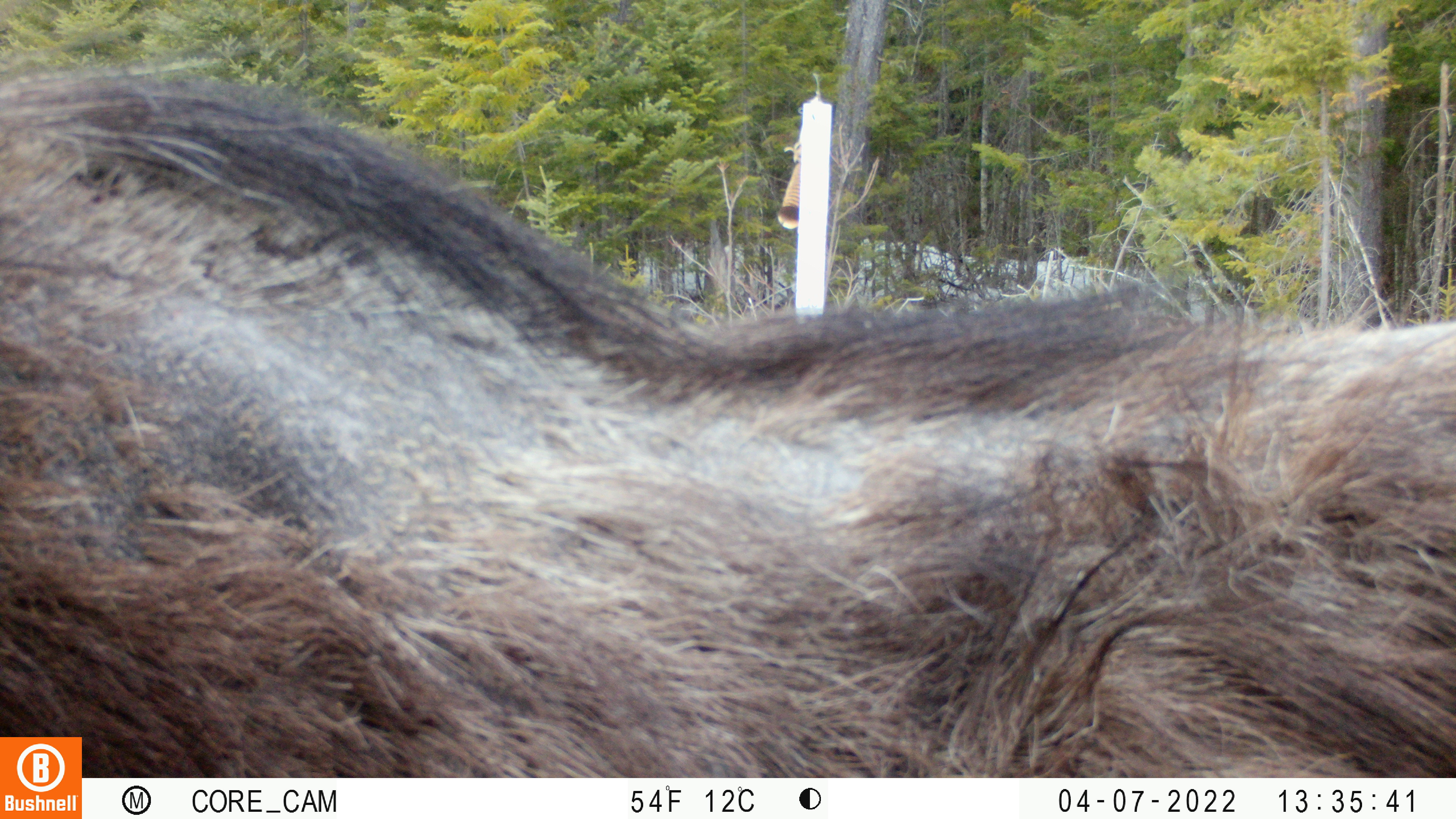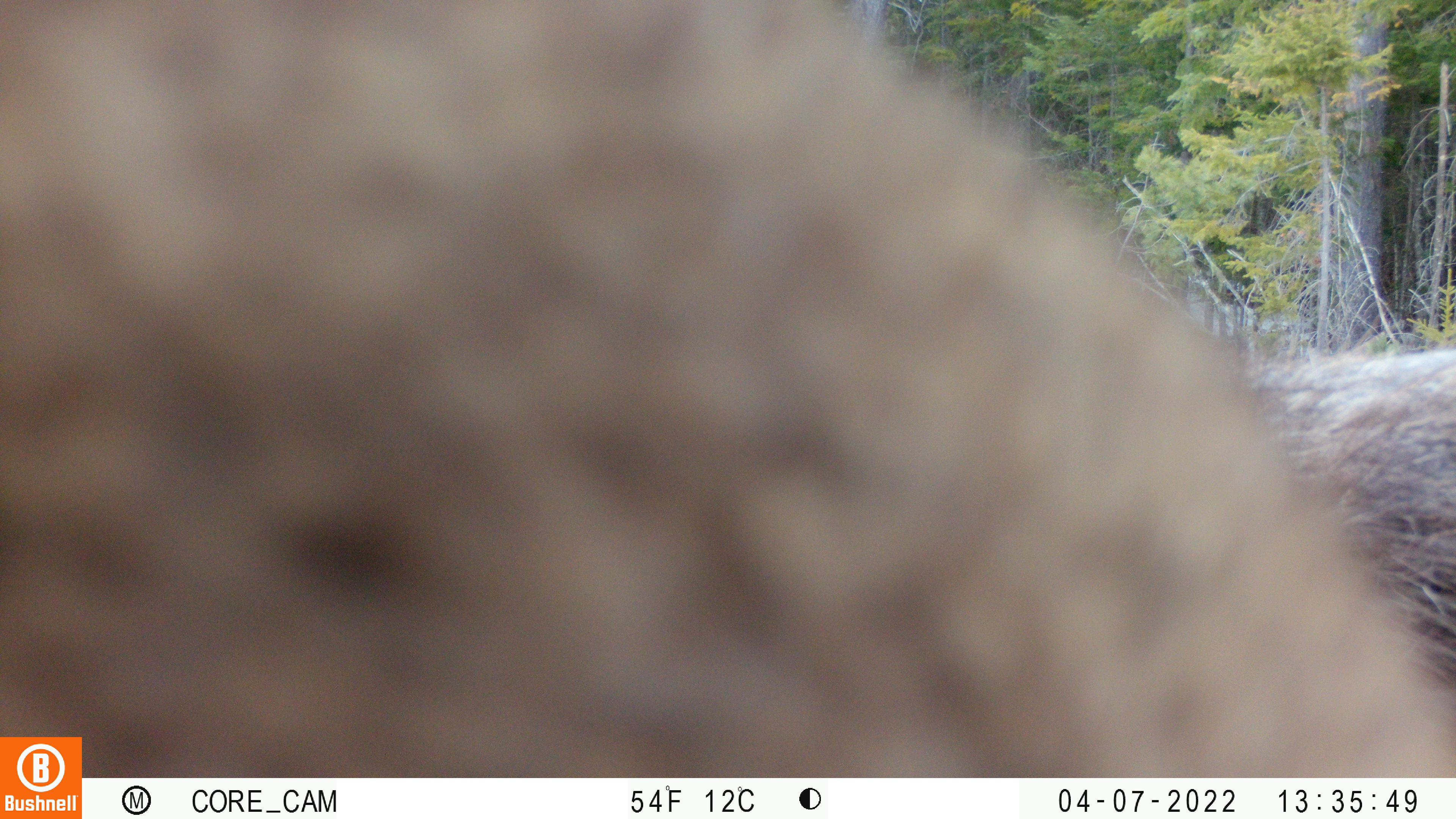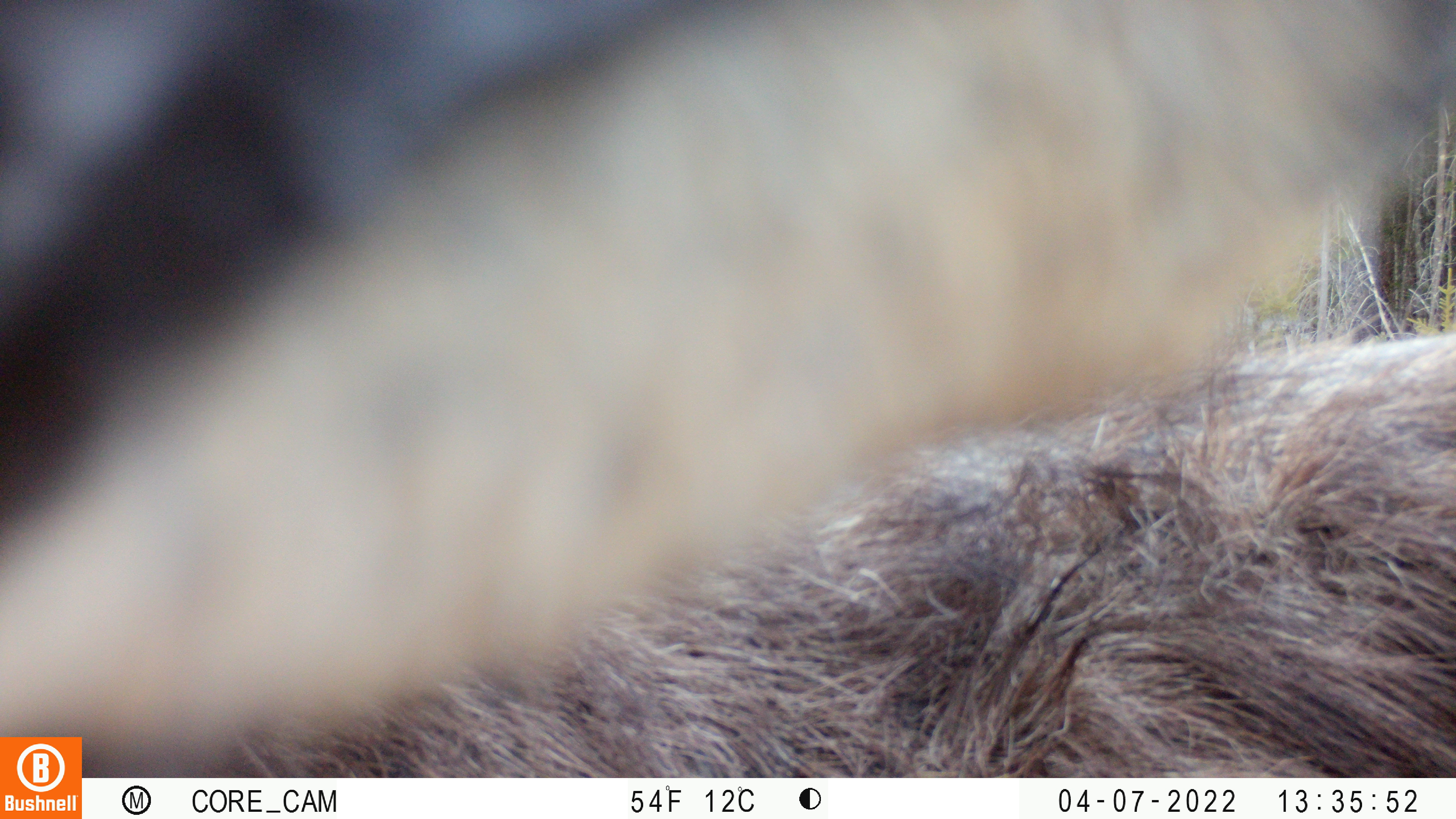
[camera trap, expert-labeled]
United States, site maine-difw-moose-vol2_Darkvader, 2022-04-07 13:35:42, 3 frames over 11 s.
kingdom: Animalia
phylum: Chordata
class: Mammalia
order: Artiodactyla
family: Cervidae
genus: Alces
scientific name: Alces alces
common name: moose